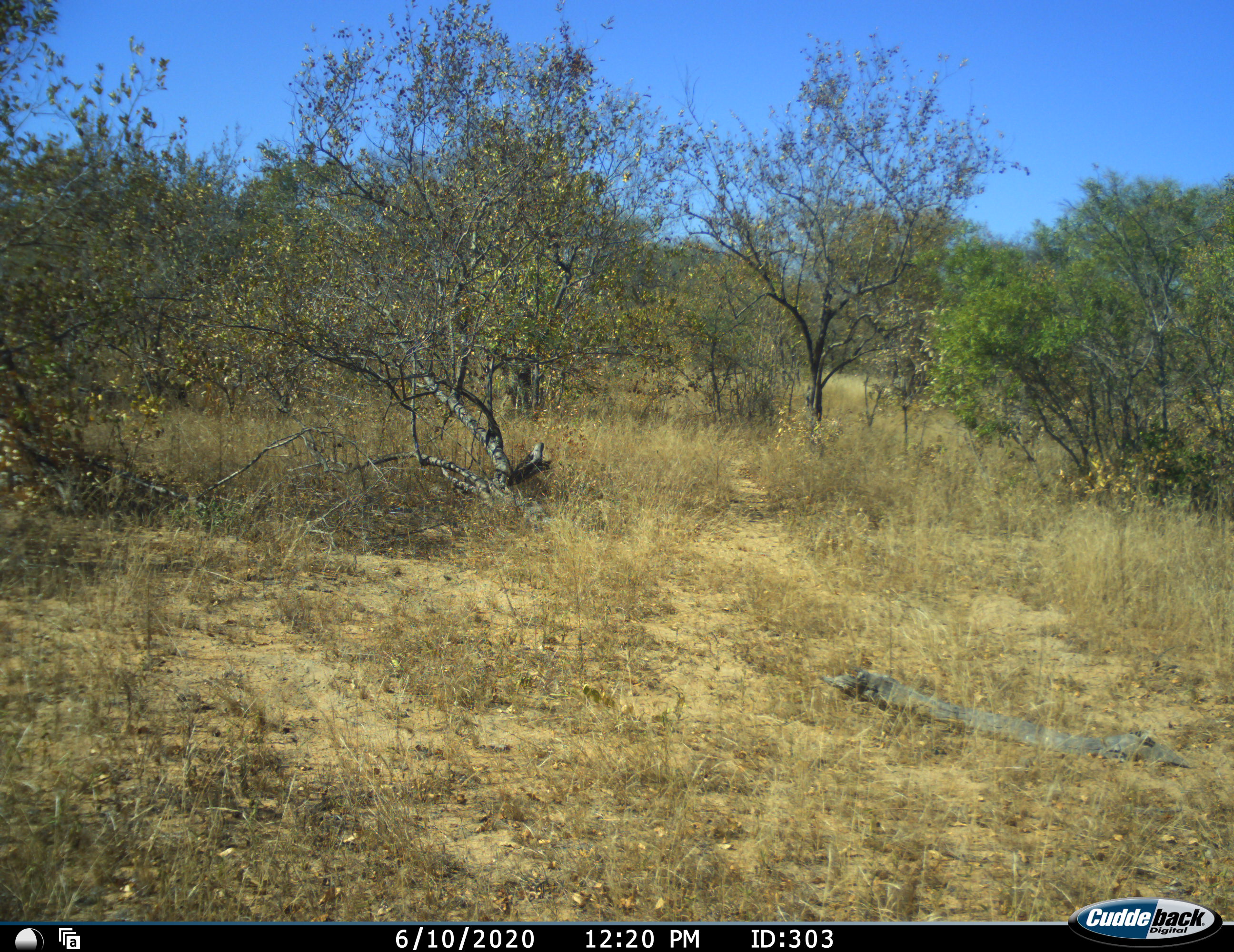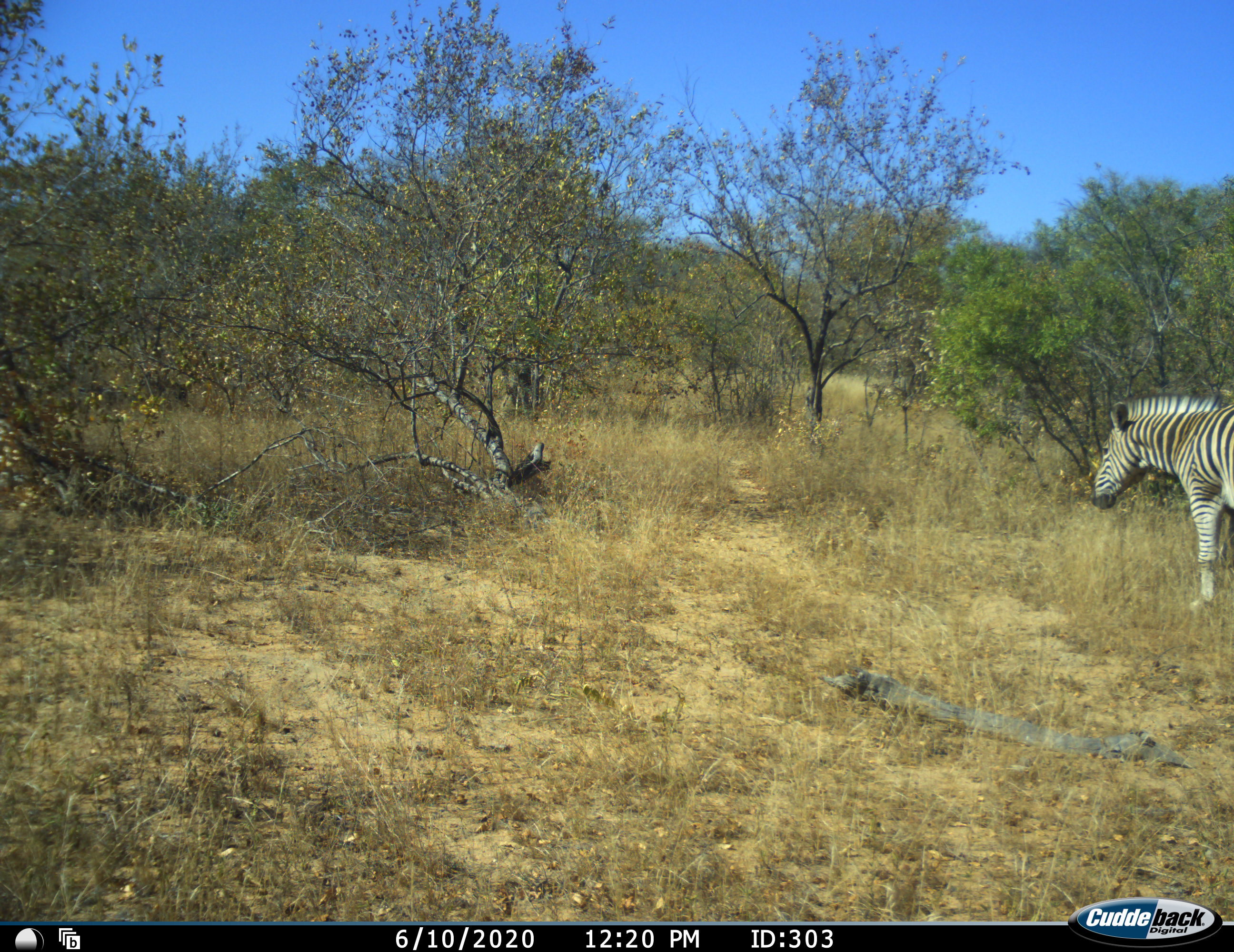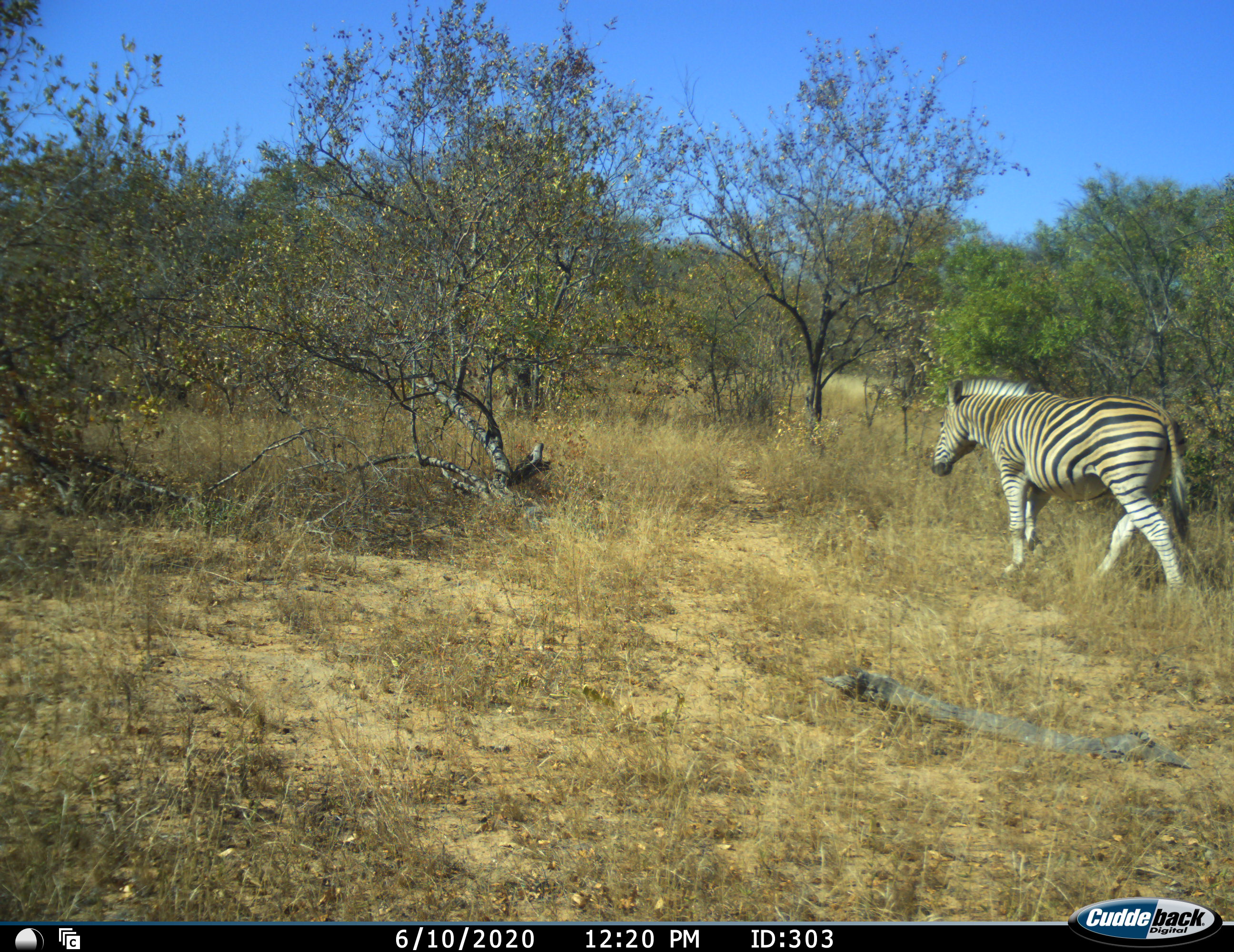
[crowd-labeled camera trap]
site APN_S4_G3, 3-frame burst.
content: unidentified animal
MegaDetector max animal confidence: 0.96